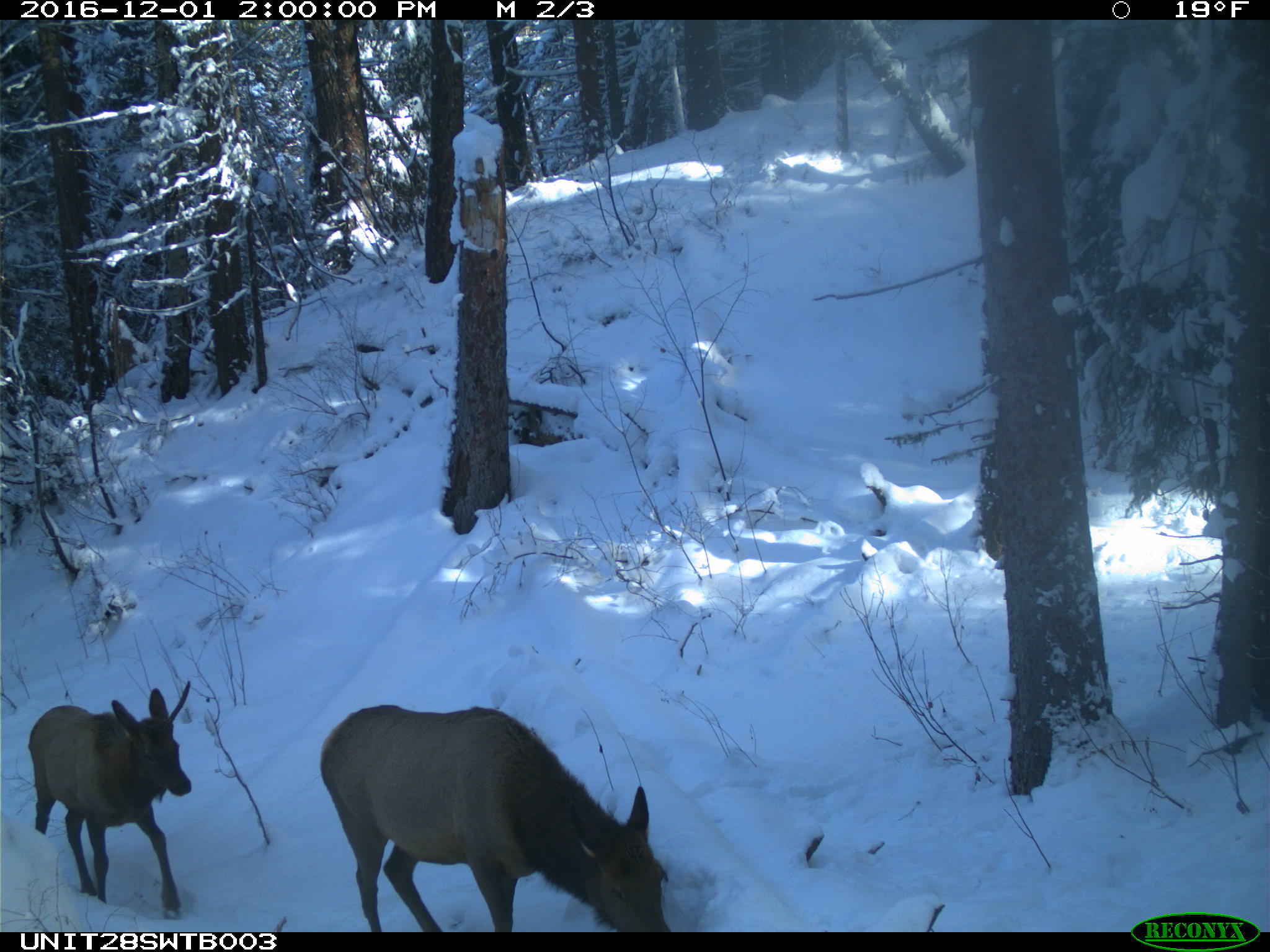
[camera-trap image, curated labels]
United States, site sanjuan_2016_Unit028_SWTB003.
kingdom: Animalia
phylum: Chordata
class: Mammalia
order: Artiodactyla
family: Cervidae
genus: Cervus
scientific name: Cervus elaphus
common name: red deer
Cervus elaphus (red deer).